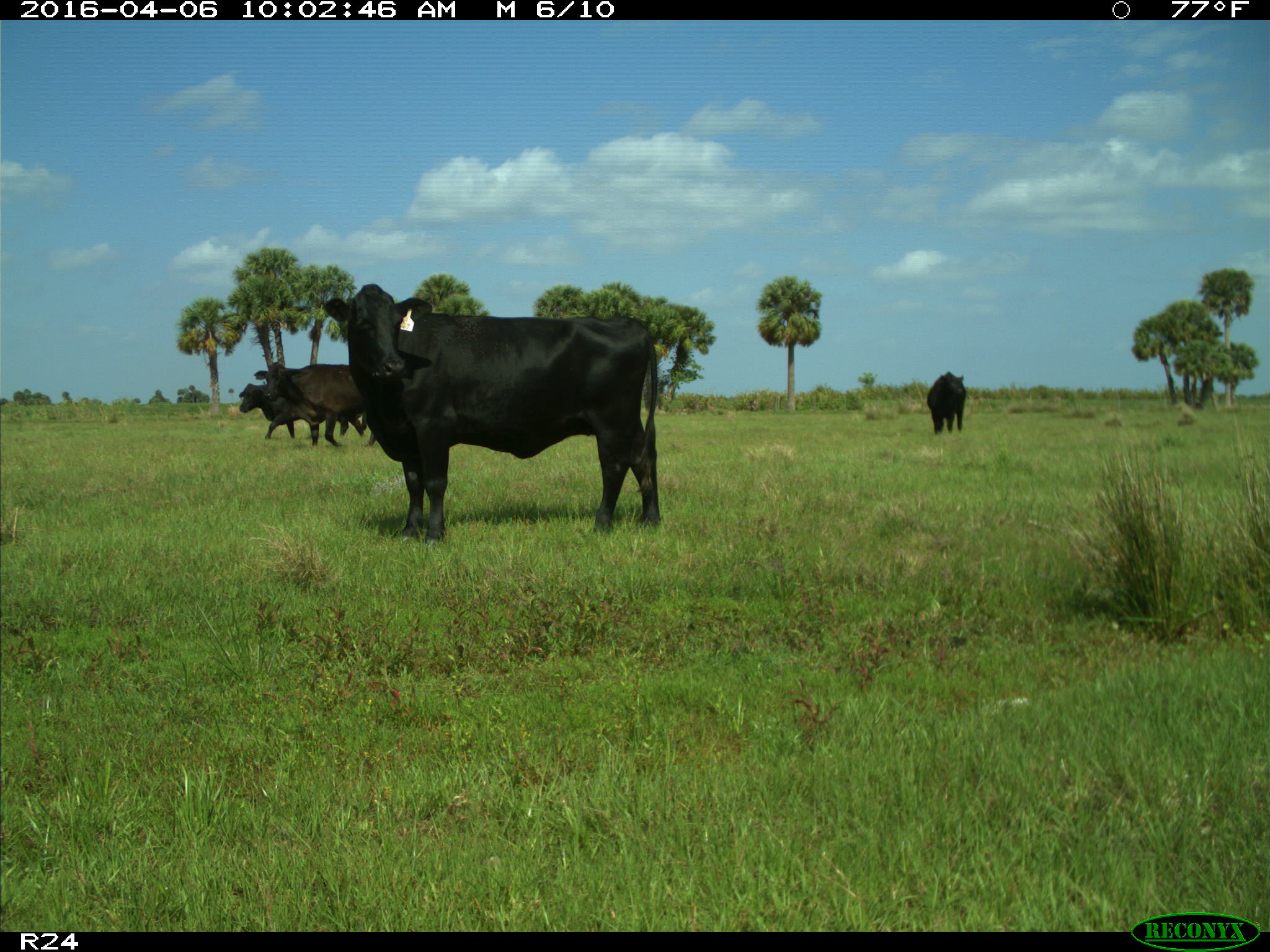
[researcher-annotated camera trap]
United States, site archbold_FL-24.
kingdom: Animalia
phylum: Chordata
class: Mammalia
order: Artiodactyla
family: Bovidae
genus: Bos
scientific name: Bos taurus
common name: domestic cow